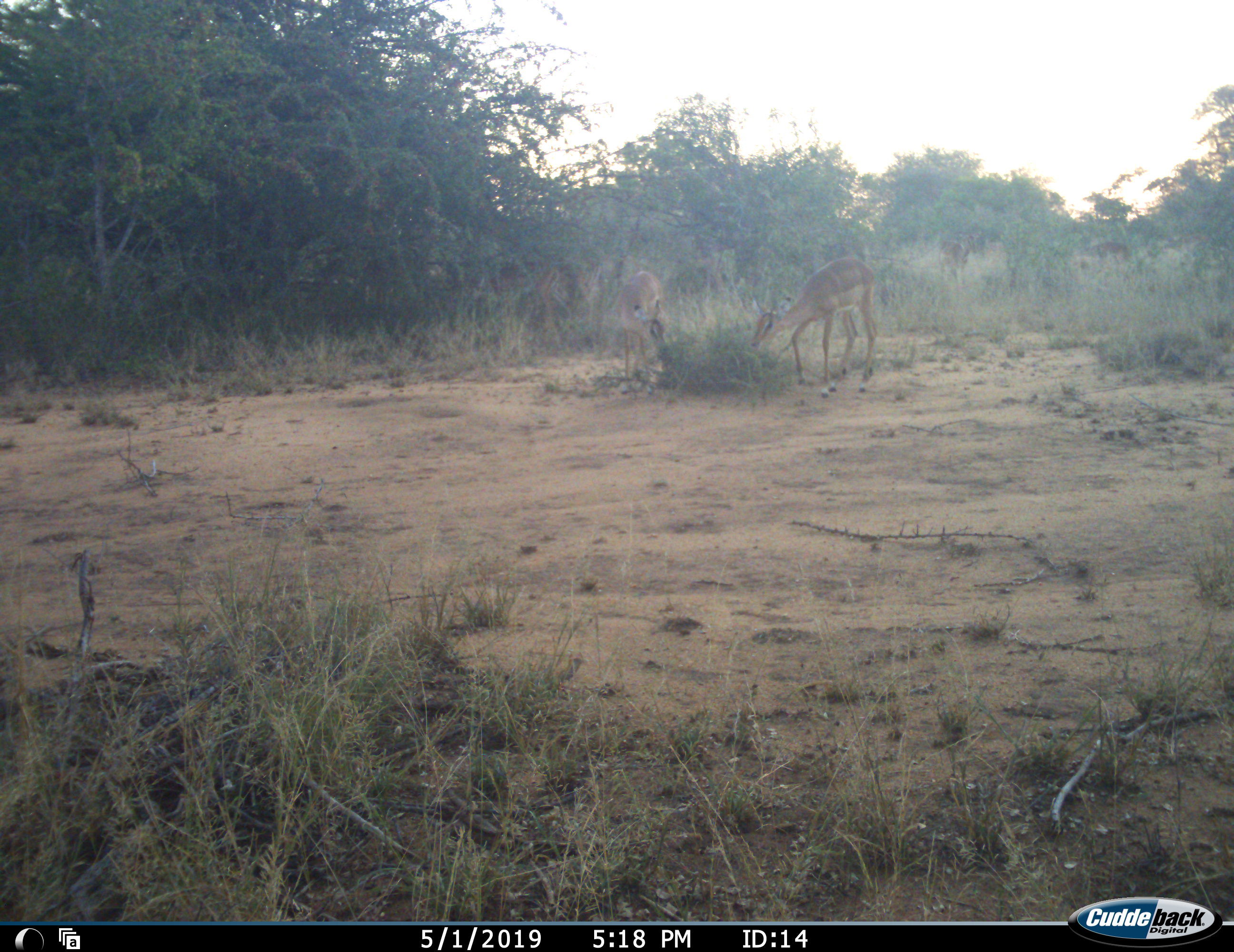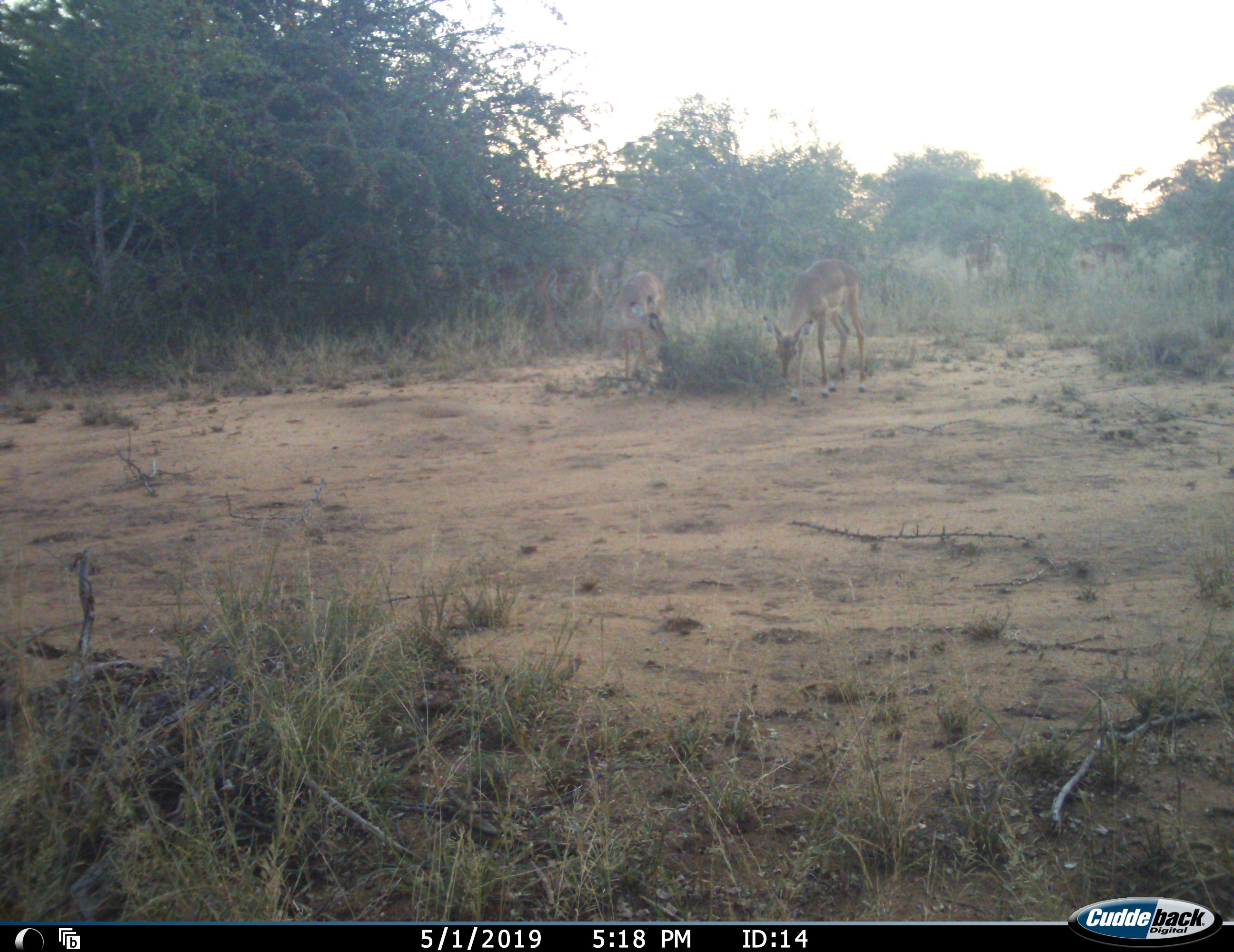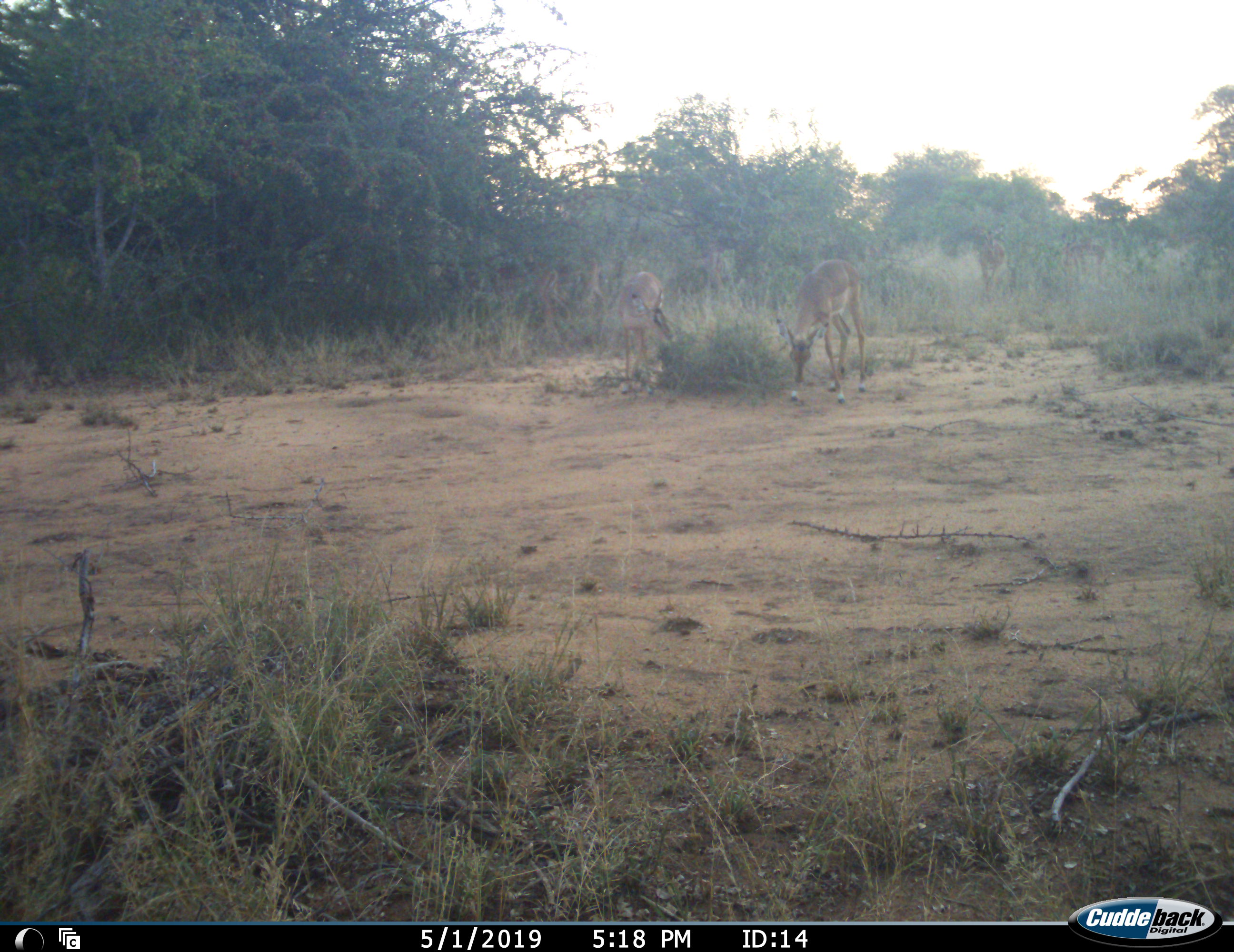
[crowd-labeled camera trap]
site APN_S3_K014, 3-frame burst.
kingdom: Animalia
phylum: Chordata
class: Mammalia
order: Artiodactyla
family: Bovidae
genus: Aepyceros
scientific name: Aepyceros melampus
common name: impala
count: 6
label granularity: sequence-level